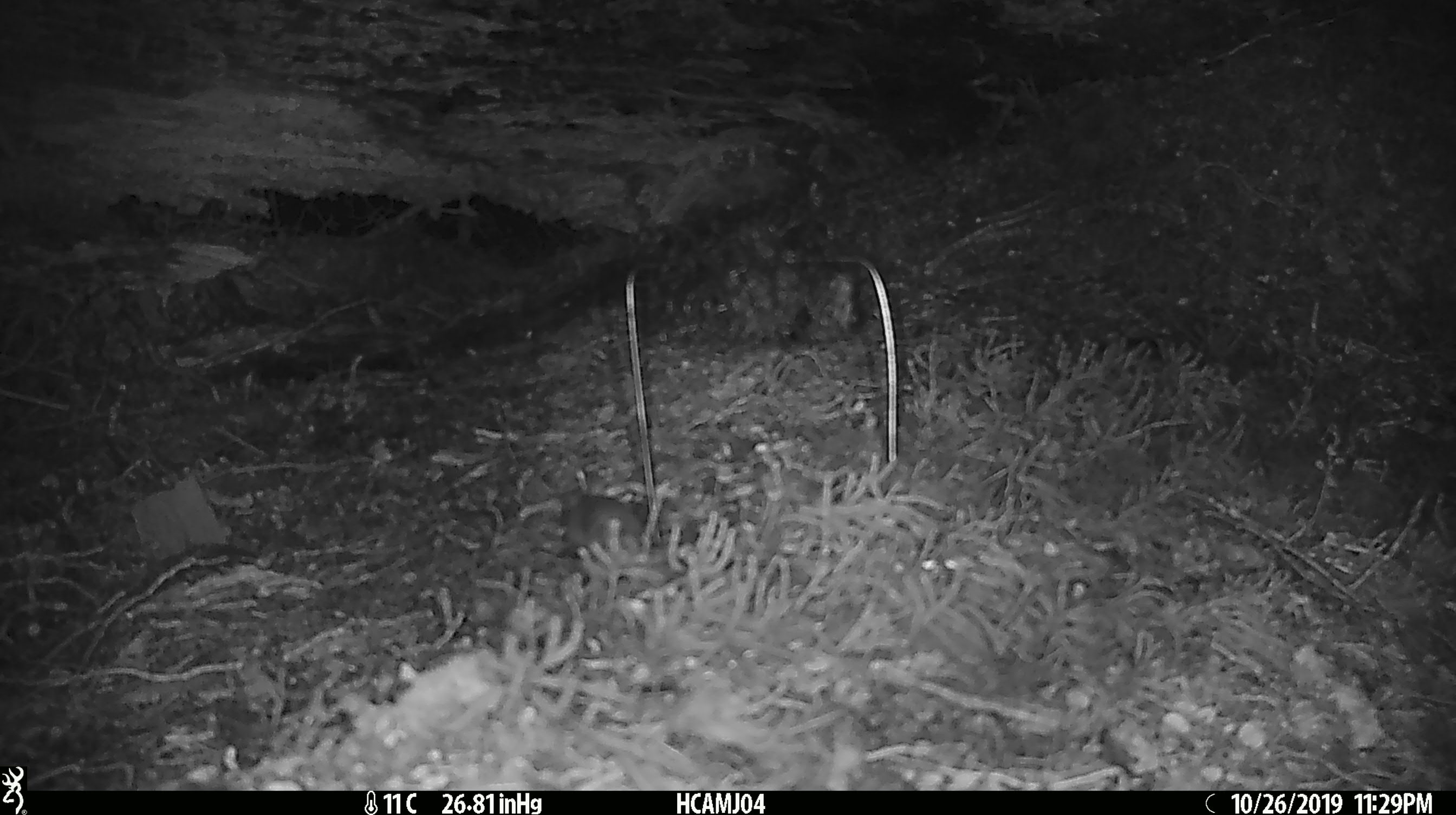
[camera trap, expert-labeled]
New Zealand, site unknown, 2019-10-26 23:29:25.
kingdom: Animalia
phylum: Chordata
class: Mammalia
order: Rodentia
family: Muridae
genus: Mus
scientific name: Mus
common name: mouse